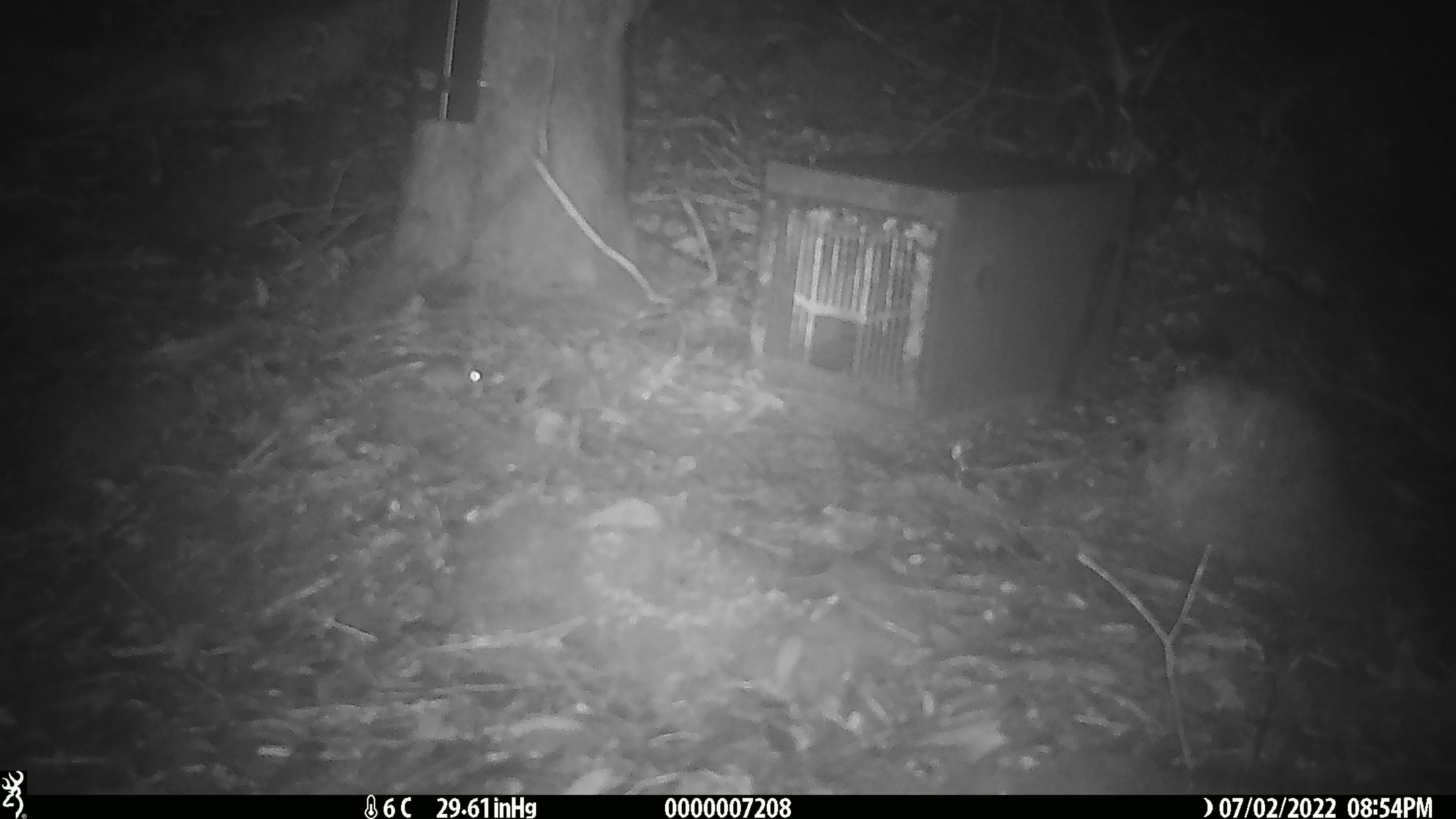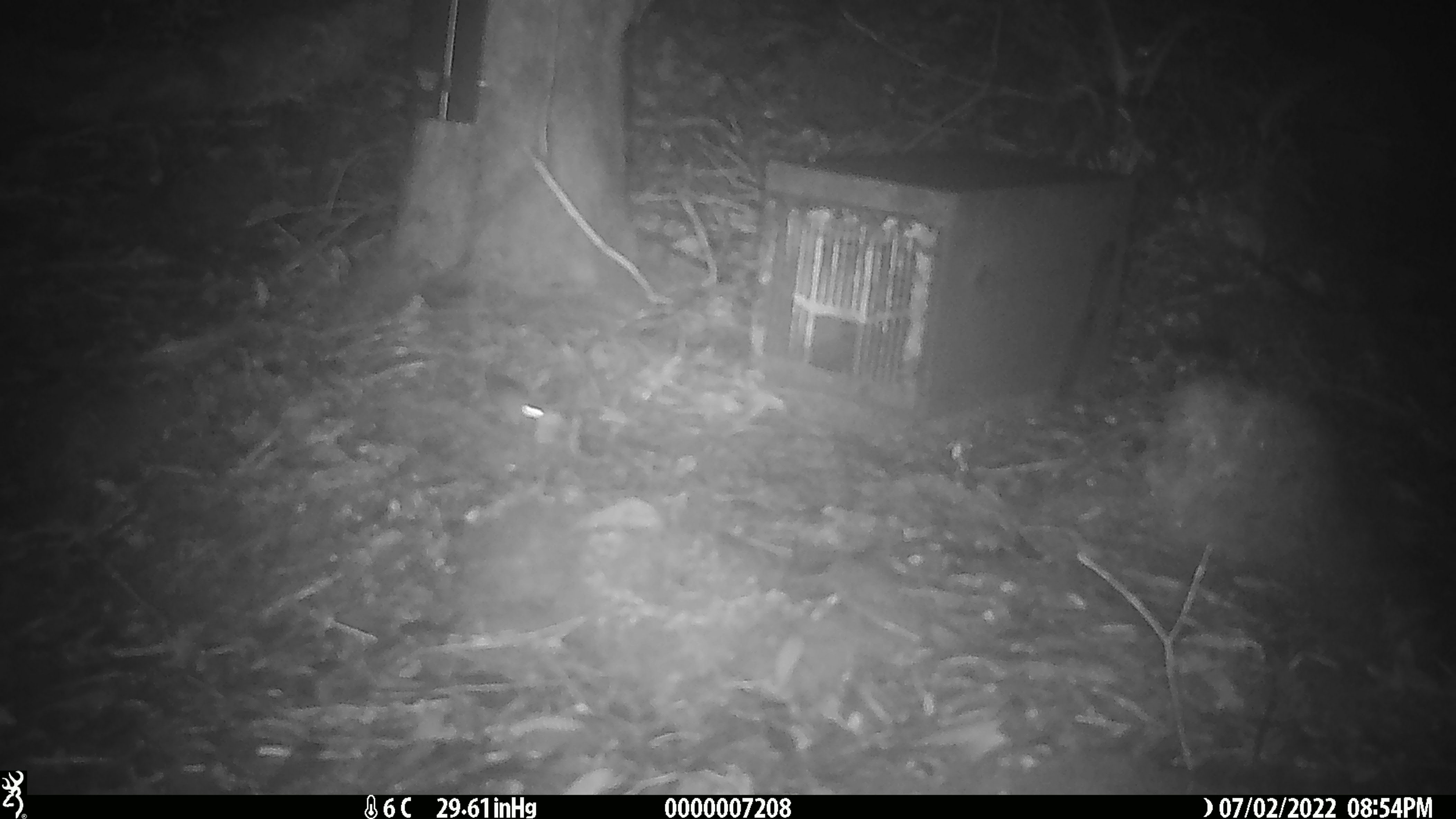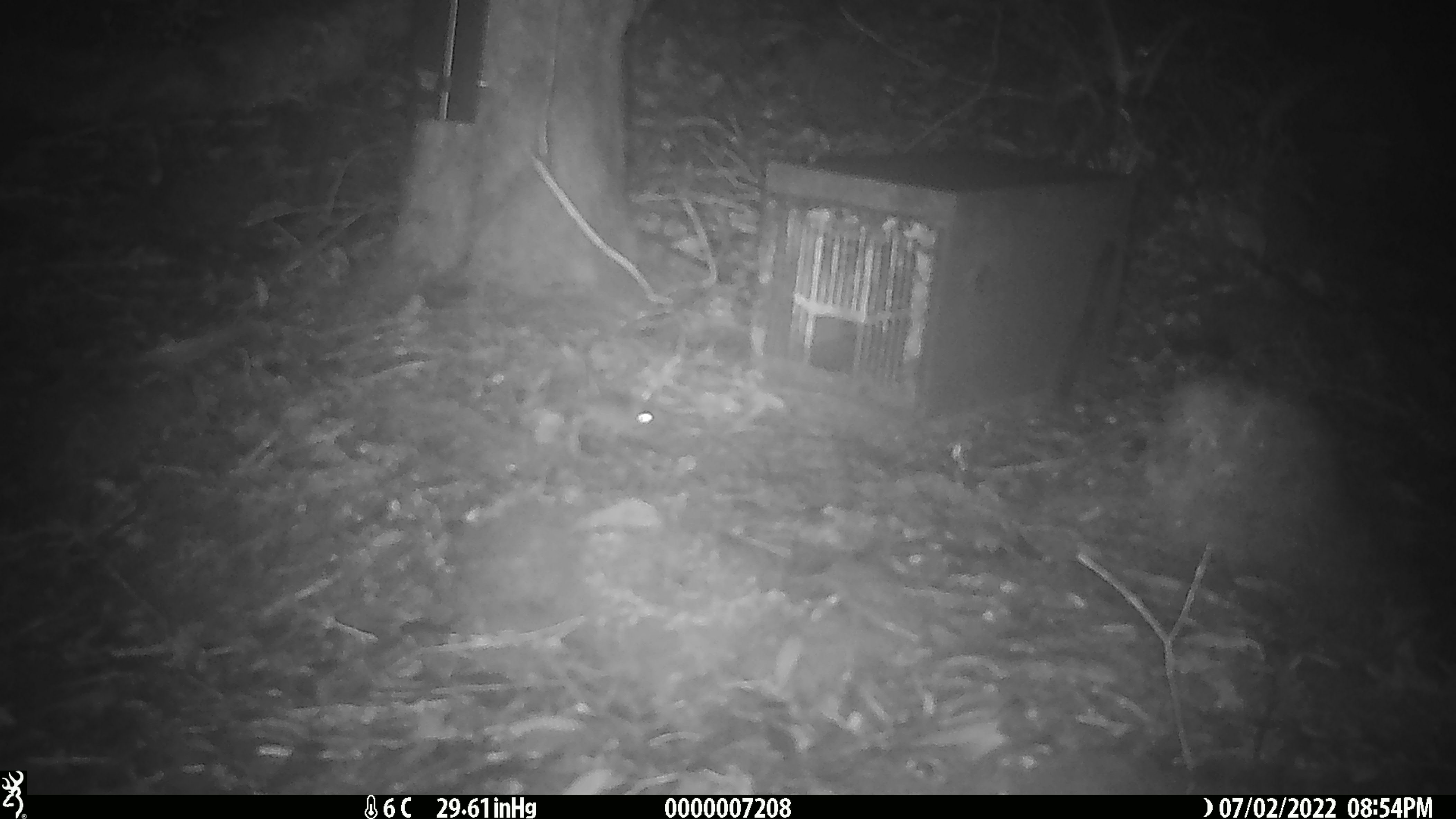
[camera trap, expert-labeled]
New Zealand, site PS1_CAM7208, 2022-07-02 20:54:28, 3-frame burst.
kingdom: Animalia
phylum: Chordata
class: Mammalia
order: Rodentia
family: Muridae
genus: Mus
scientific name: Mus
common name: mouse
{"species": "mouse (Mus)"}